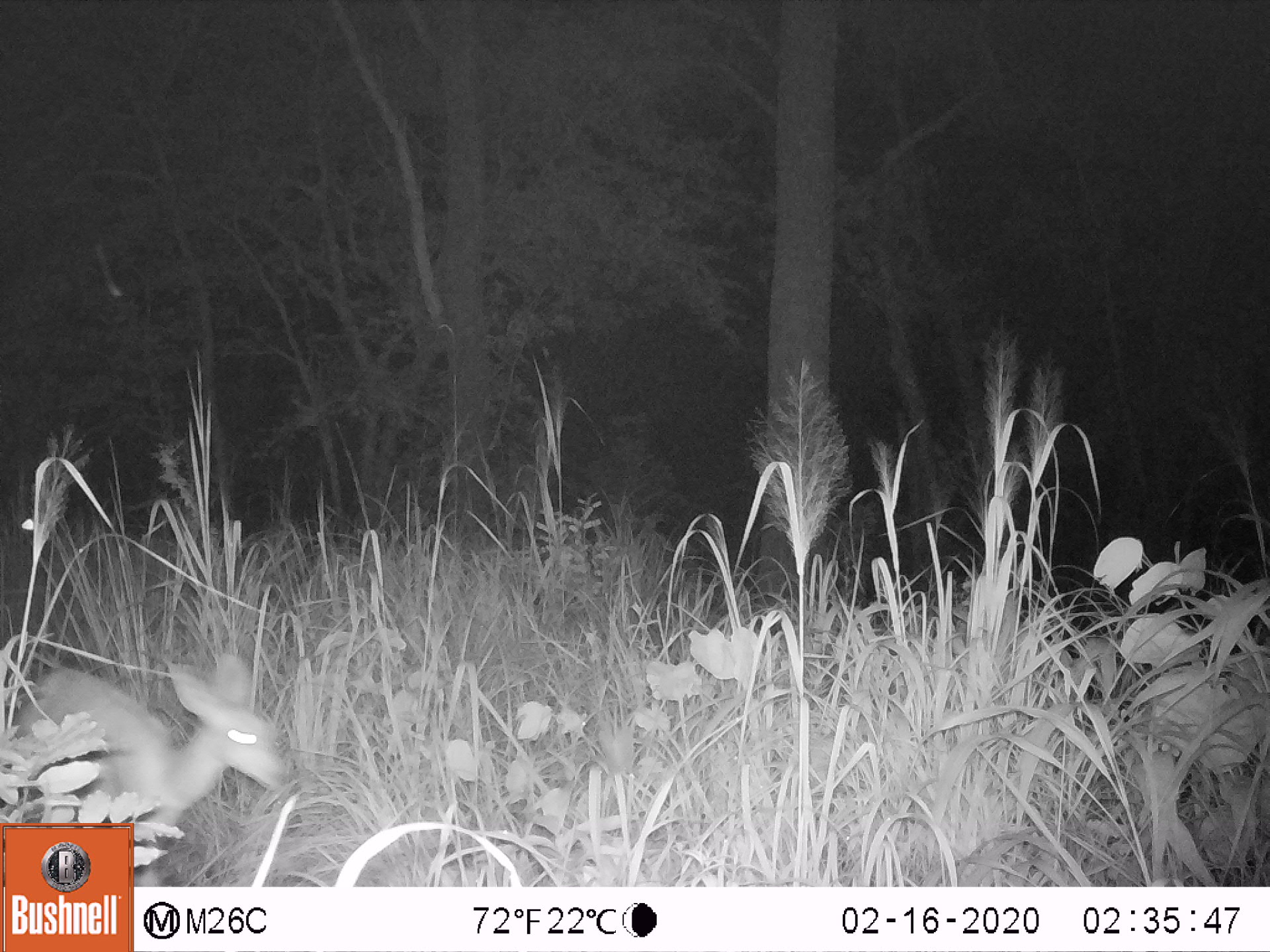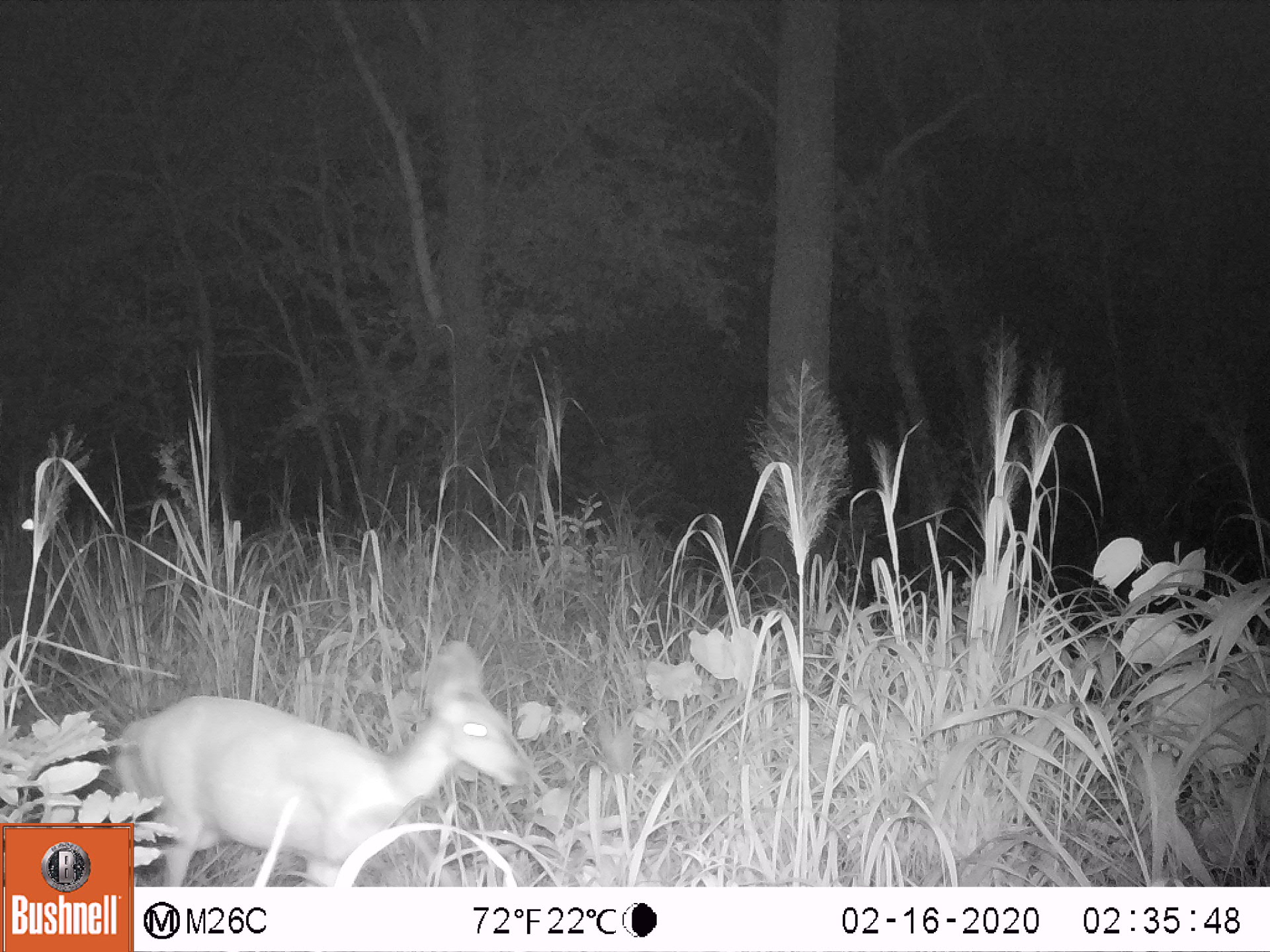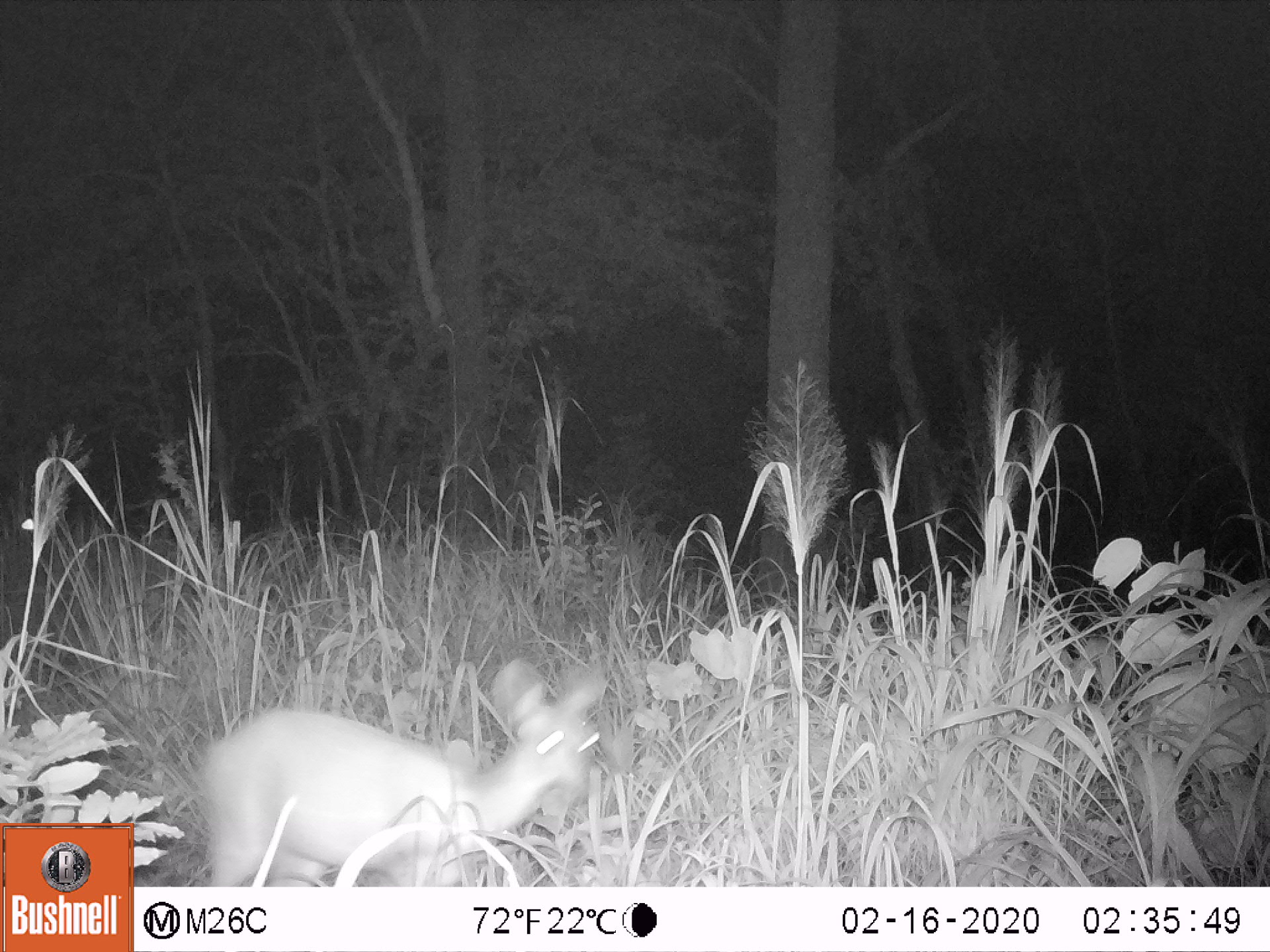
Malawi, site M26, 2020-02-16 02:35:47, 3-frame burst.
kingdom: Animalia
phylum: Chordata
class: Mammalia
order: Artiodactyla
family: Bovidae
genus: Tragelaphus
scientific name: Tragelaphus sylvaticus sylvaticus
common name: cape bushbuck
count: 1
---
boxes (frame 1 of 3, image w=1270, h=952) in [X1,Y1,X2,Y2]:
cape bushbuck: [14,643,293,822]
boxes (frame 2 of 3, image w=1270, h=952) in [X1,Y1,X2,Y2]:
cape bushbuck: [136,635,538,885]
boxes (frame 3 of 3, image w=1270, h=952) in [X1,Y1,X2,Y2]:
cape bushbuck: [199,652,612,885]